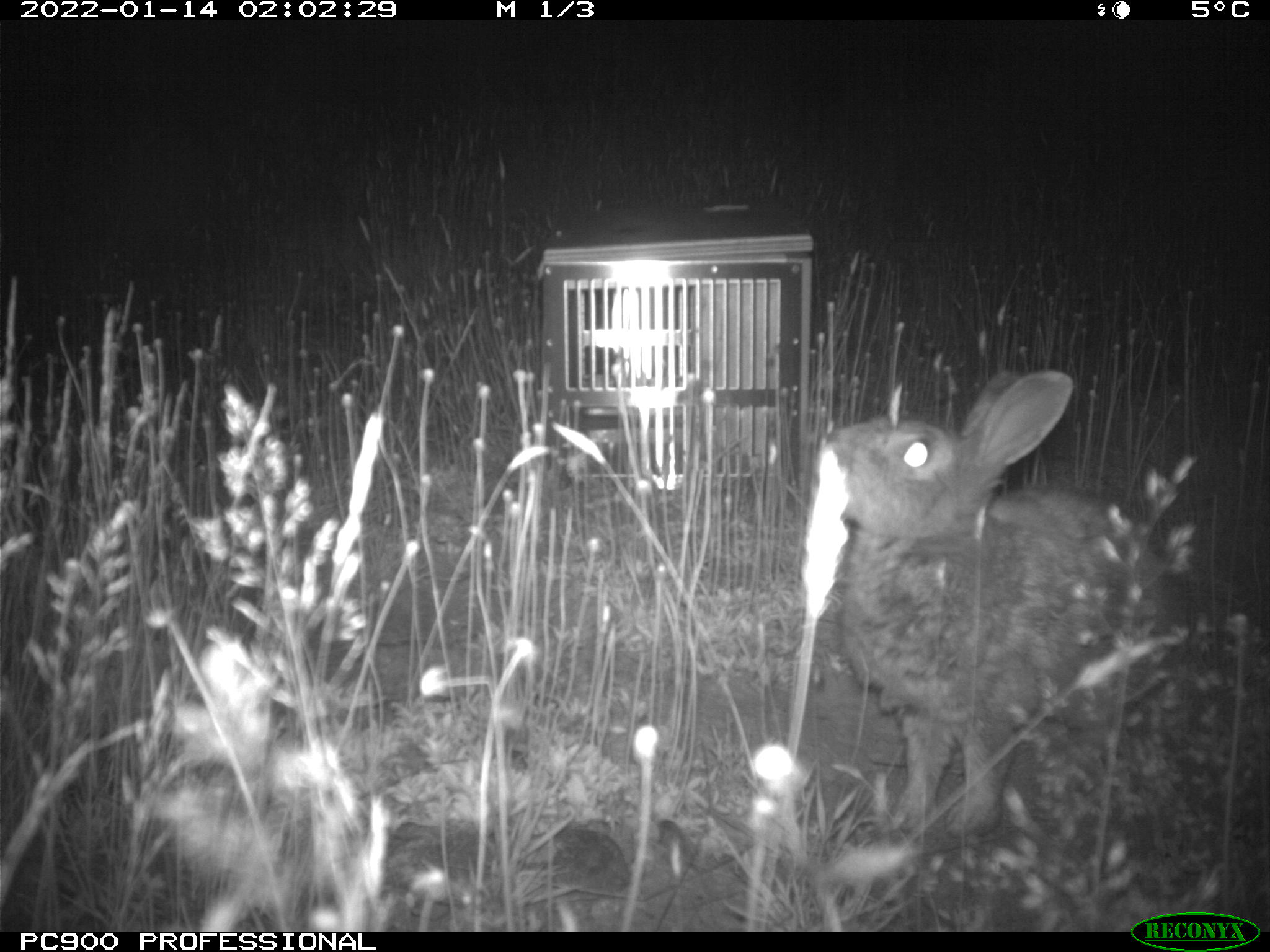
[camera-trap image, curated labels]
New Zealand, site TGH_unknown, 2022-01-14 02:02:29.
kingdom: Animalia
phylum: Chordata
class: Mammalia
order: Lagomorpha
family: Leporidae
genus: Oryctolagus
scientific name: Oryctolagus cuniculus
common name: european rabbit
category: rabbit